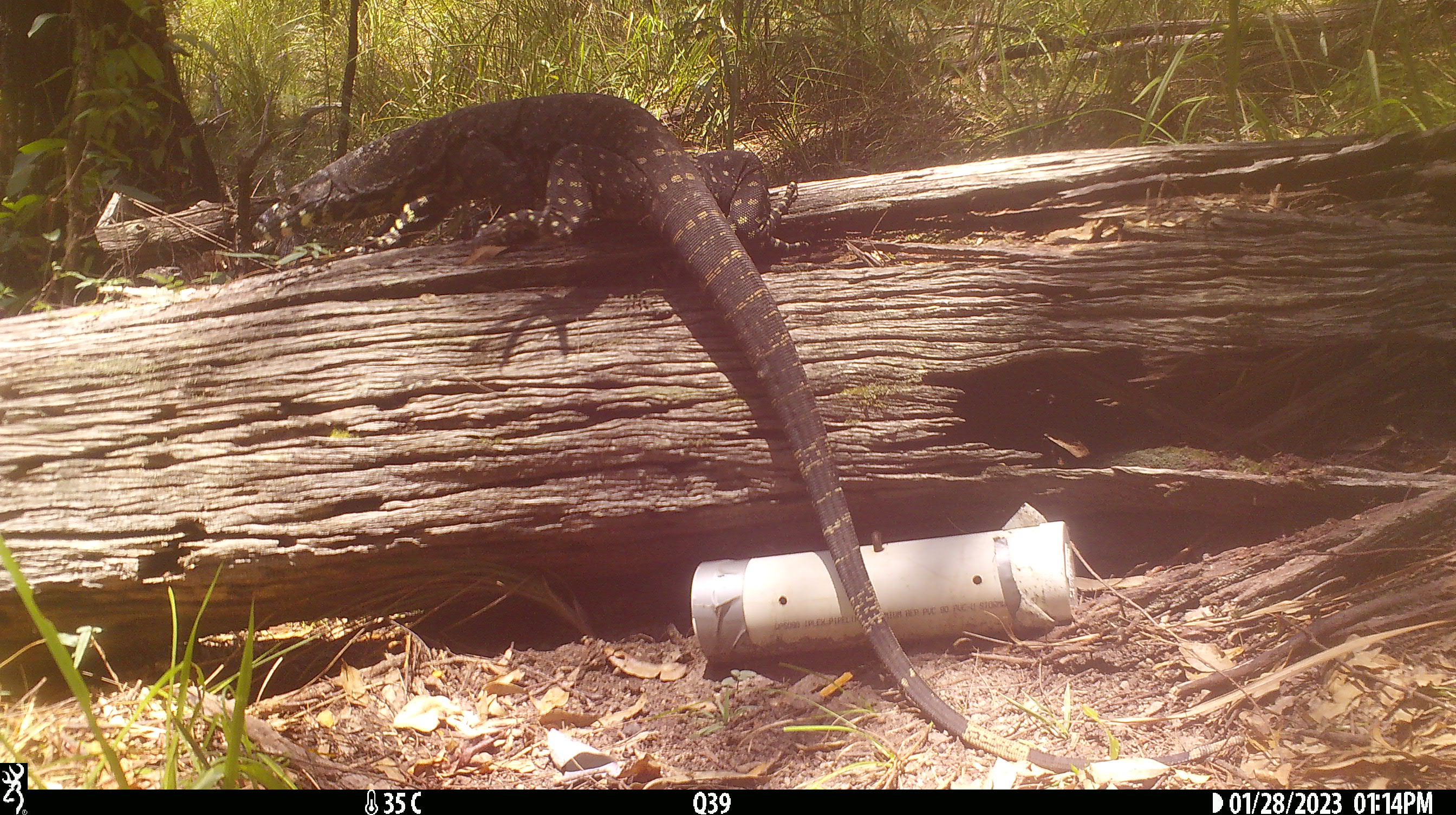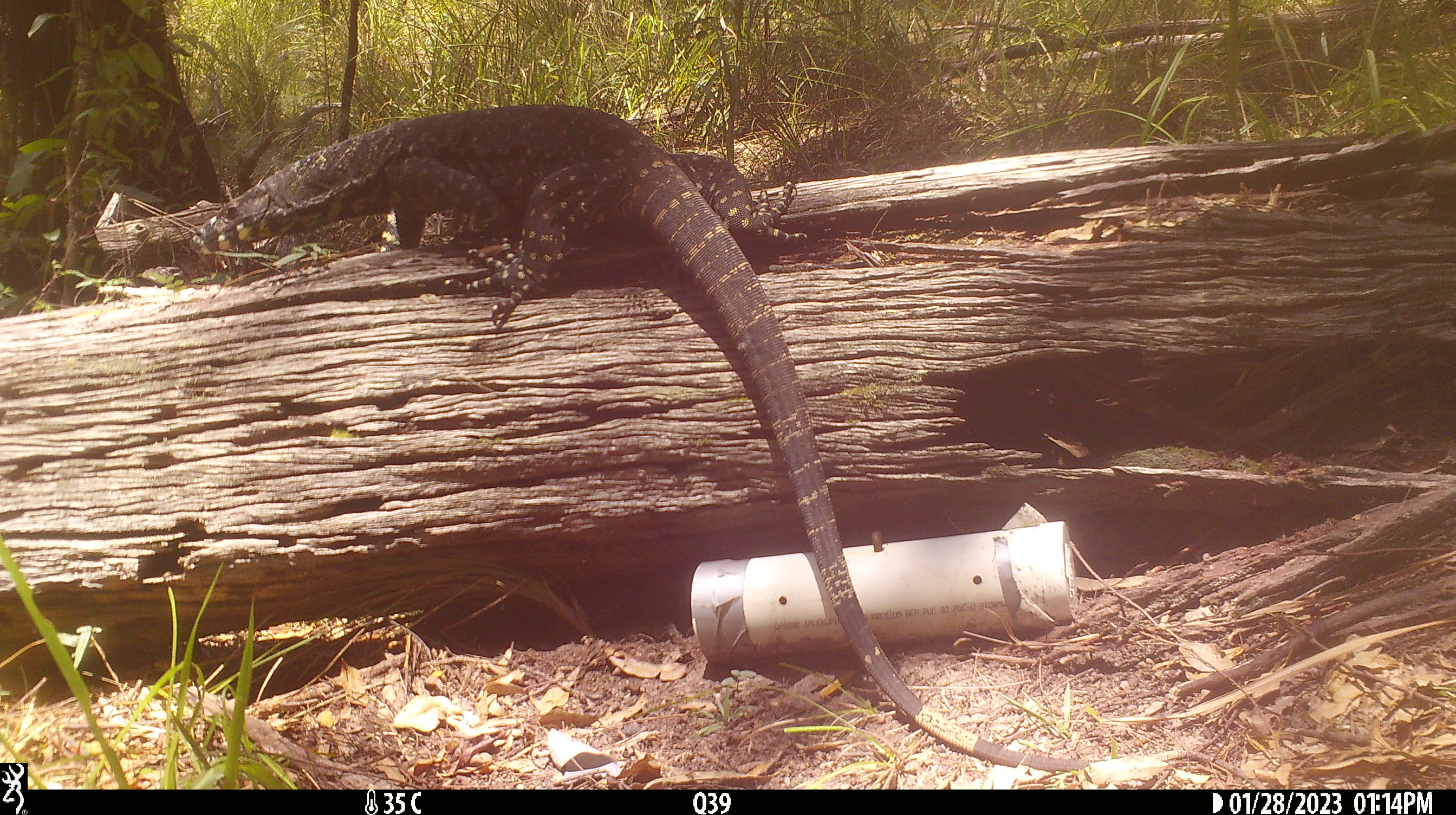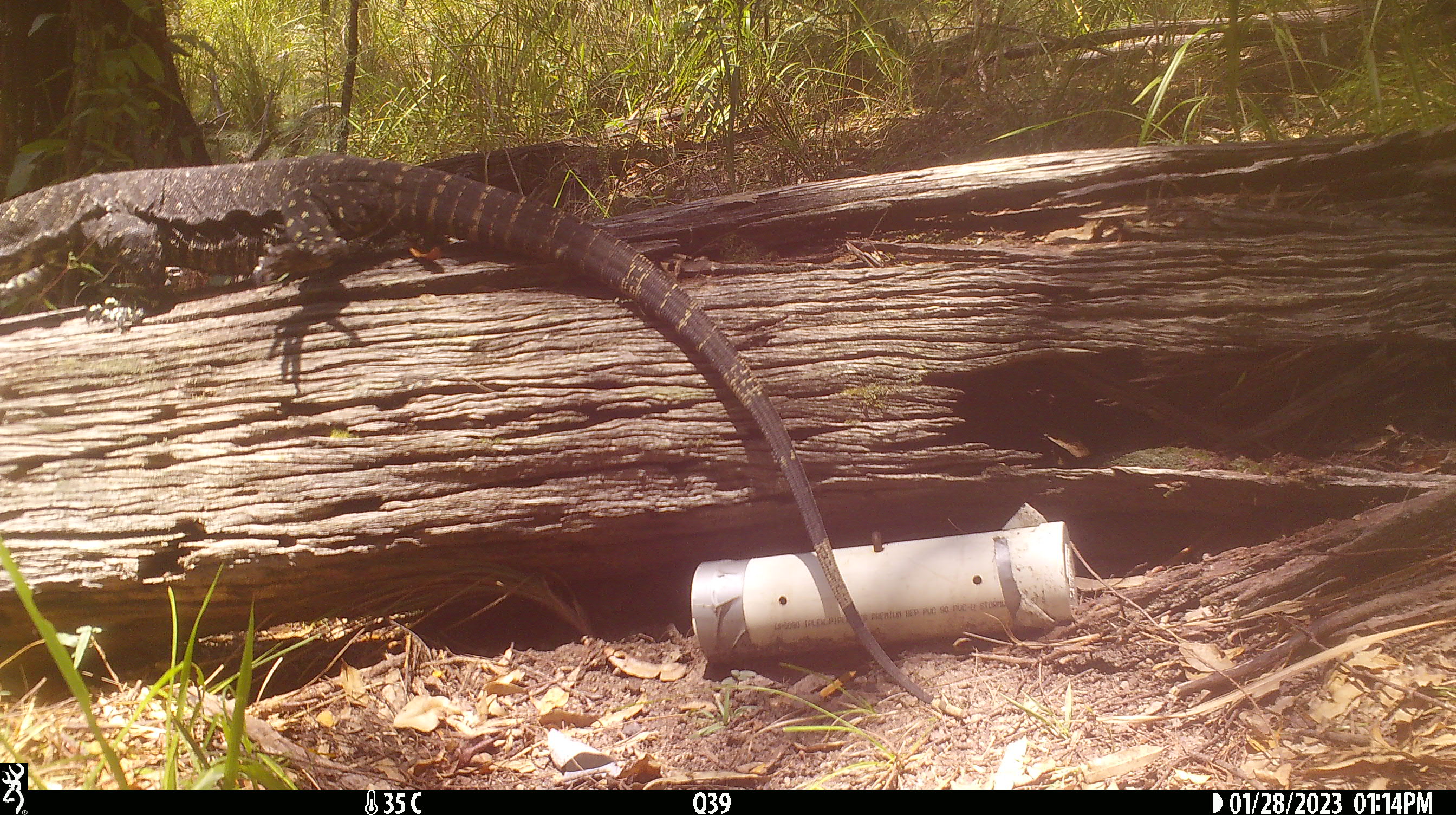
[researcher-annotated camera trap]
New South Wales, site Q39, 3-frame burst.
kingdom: Animalia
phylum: Chordata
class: Reptilia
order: Squamata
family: Varanidae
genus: Varanus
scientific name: Varanus varius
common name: lace monitor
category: goanna